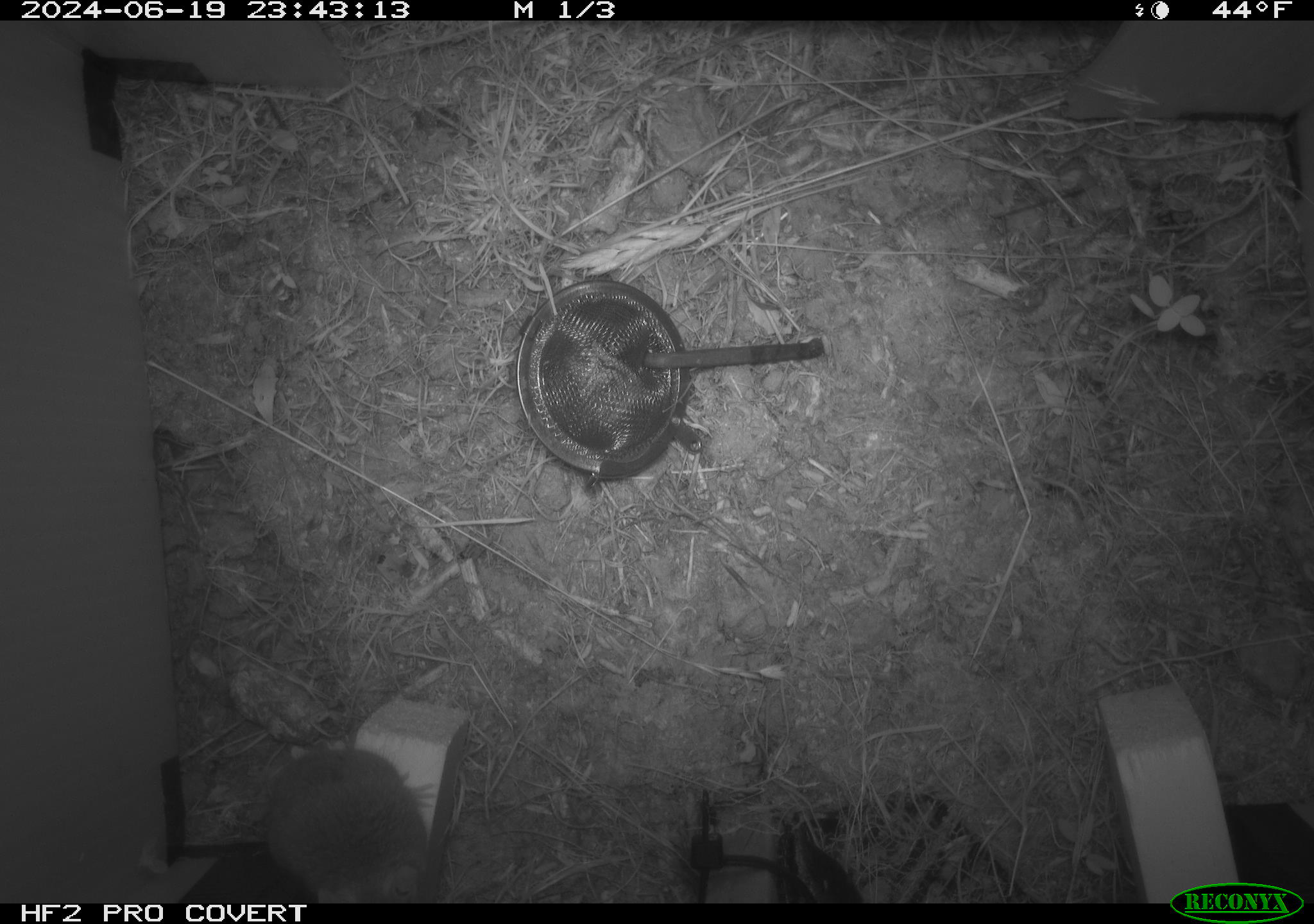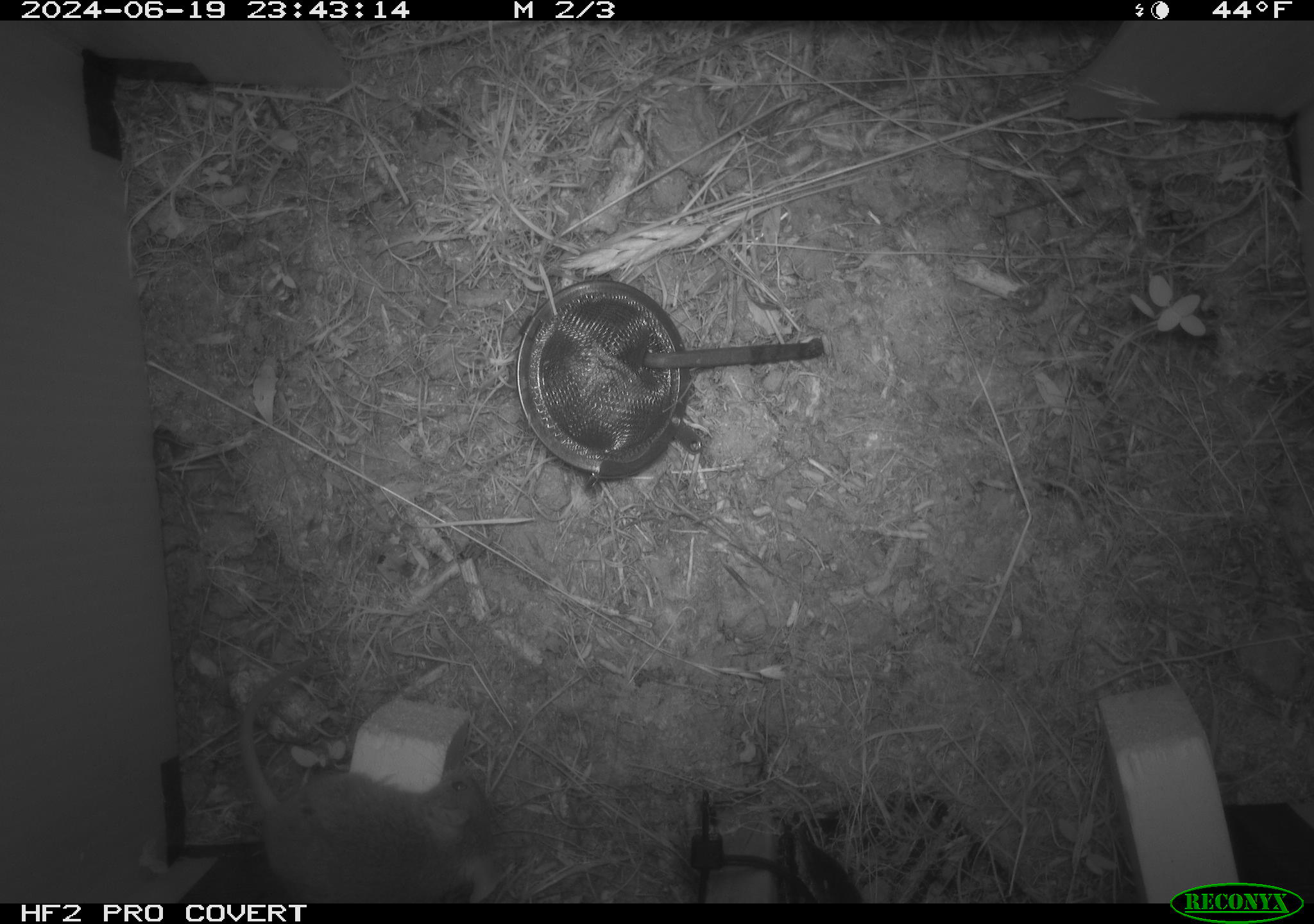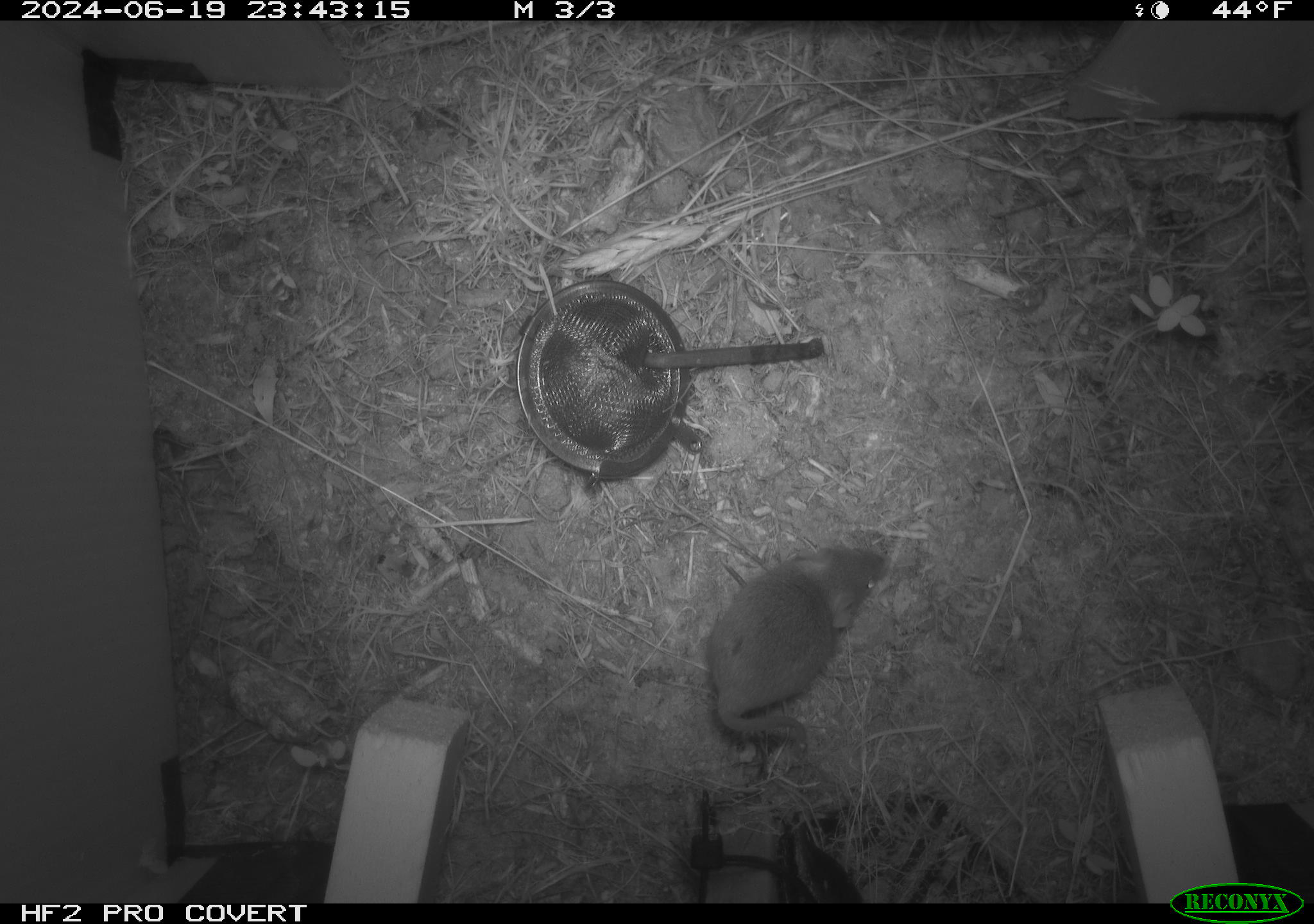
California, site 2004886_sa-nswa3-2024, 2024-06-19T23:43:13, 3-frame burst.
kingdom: Animalia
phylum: Chordata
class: Mammalia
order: Rodentia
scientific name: Rodentia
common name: rodent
Rodent (Rodentia).